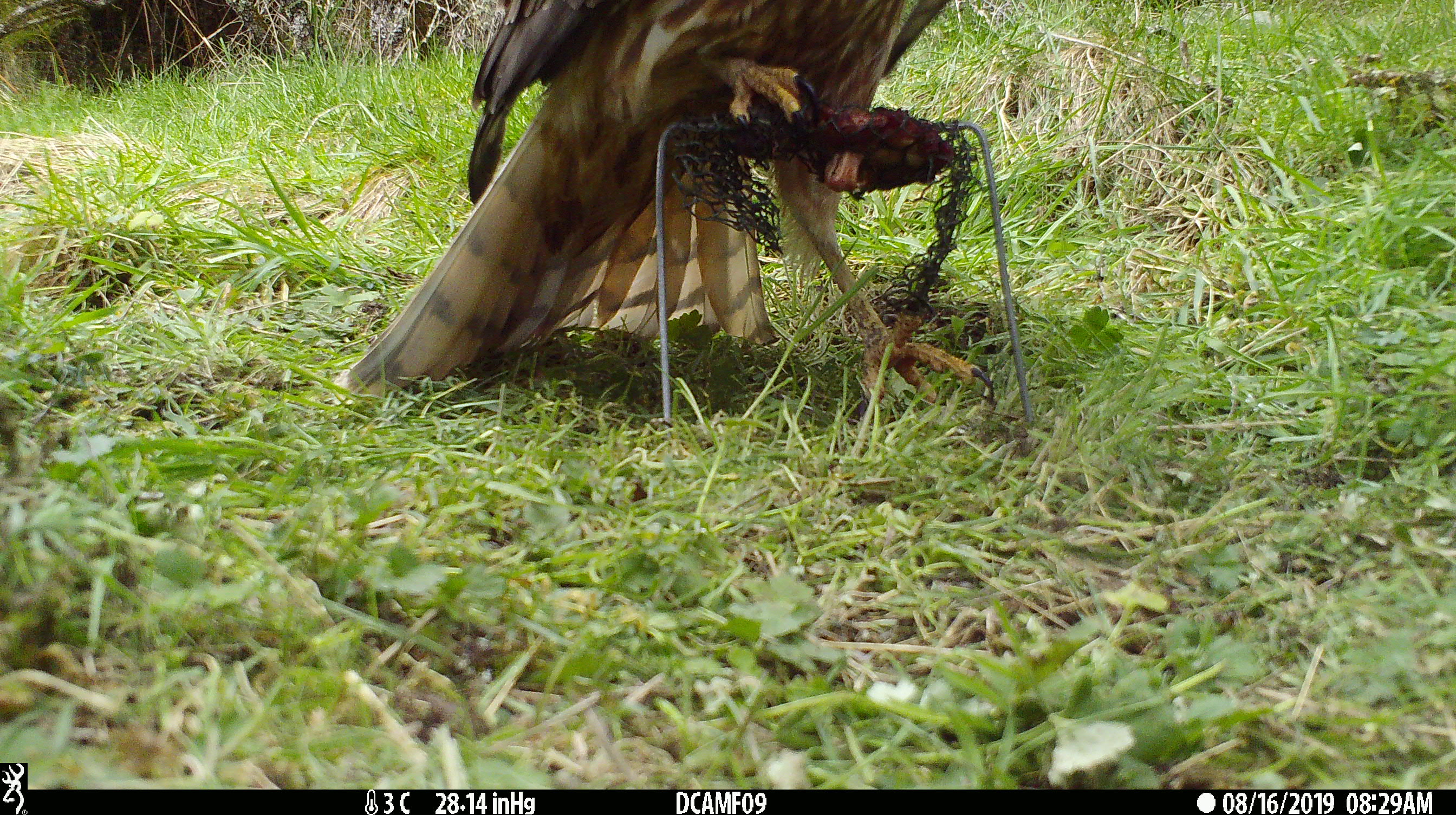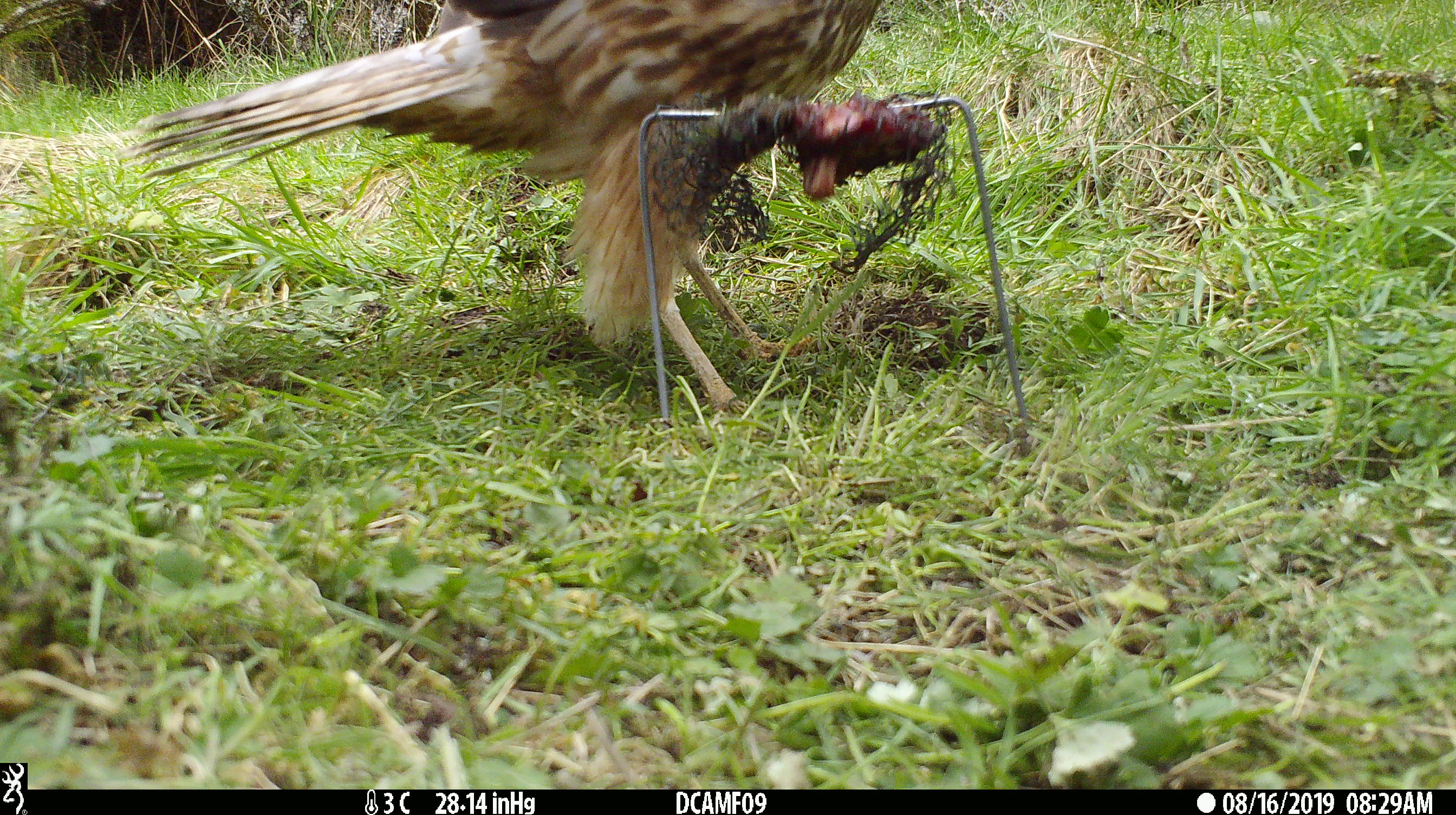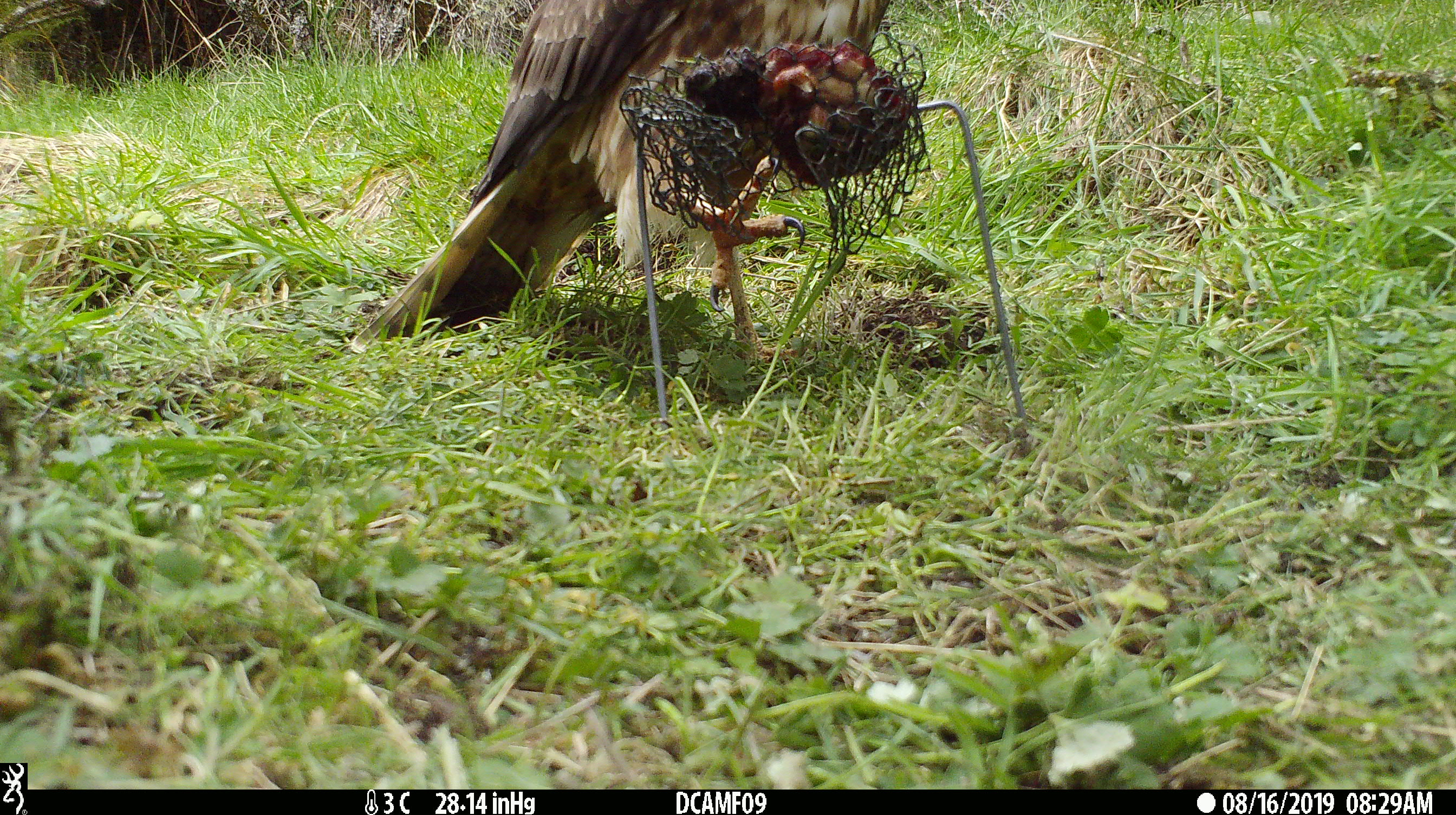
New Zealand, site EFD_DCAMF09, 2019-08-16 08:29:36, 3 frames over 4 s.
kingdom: Animalia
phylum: Chordata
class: Aves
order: Accipitriformes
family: Accipitridae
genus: Circus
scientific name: Circus approximans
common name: swamp harrier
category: harrier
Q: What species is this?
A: Harrier (swamp harrier) (Circus approximans).